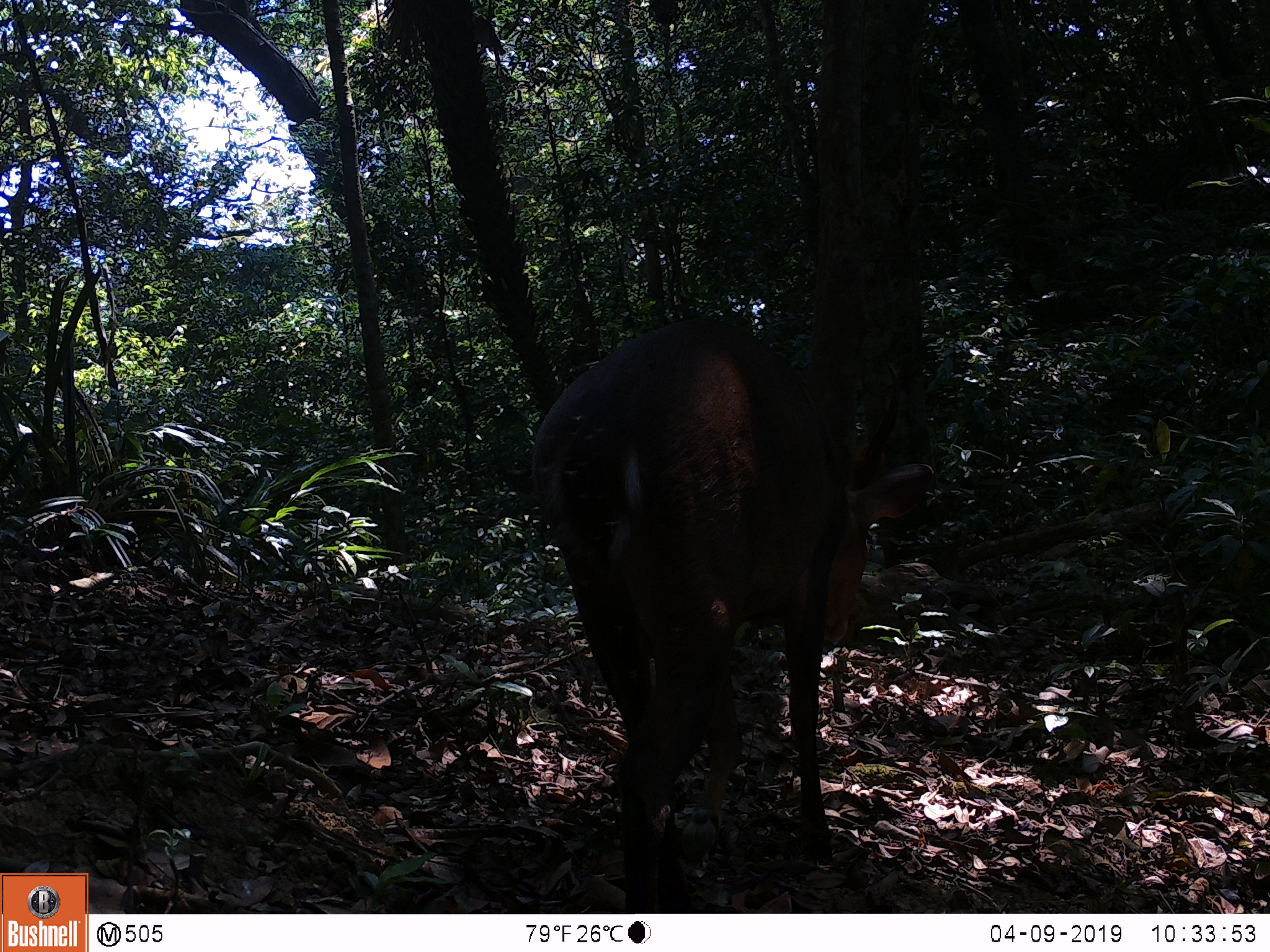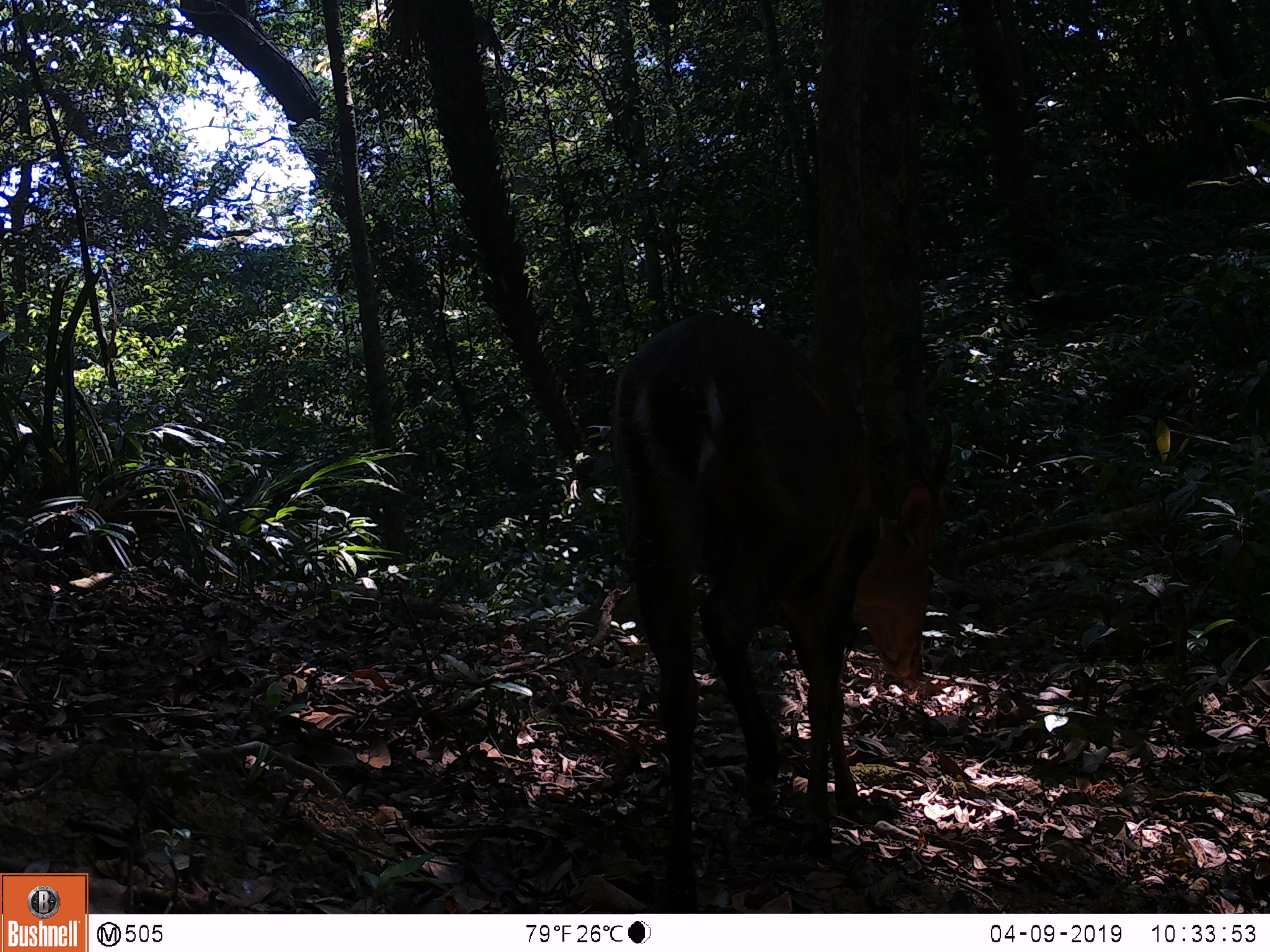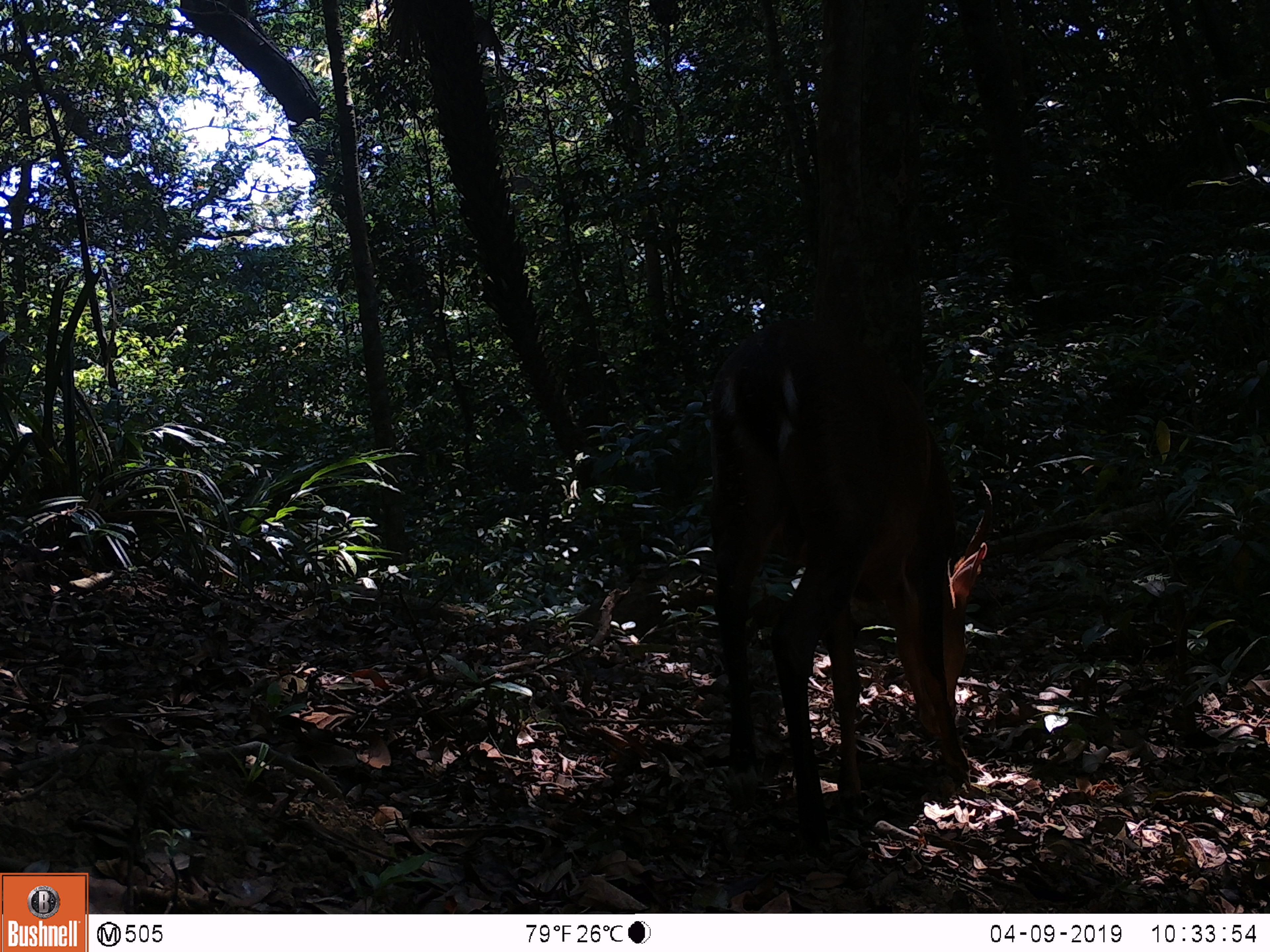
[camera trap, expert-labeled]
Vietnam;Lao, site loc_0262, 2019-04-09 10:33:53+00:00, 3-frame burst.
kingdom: Animalia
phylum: Chordata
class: Mammalia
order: Artiodactyla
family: Cervidae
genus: Muntiacus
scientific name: Muntiacus vuquangensis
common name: large-antlered muntjac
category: large antlered muntjac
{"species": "large antlered muntjac (large-antlered muntjac) (Muntiacus vuquangensis)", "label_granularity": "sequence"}